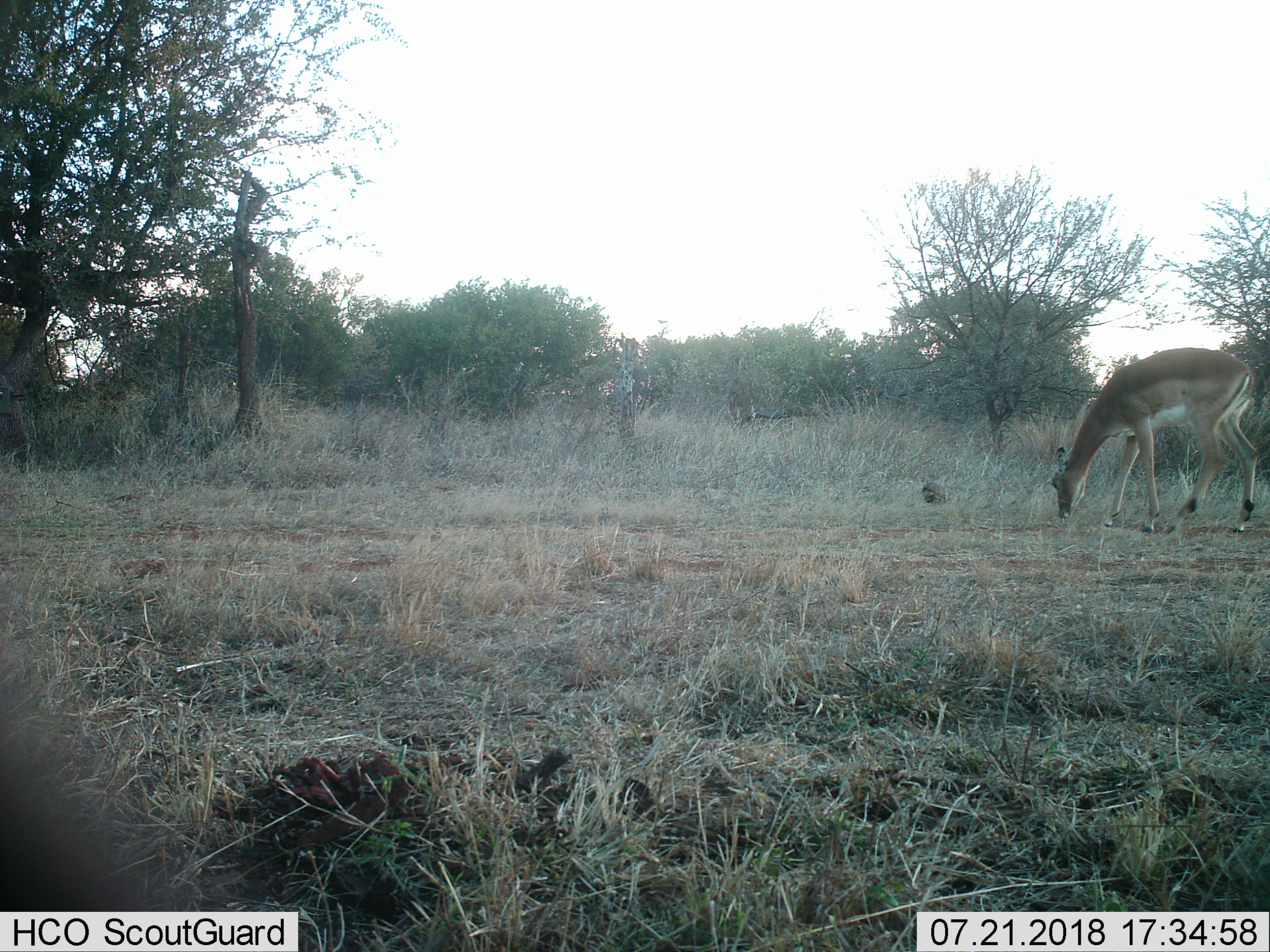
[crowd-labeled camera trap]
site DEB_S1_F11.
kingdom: Animalia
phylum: Chordata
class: Mammalia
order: Artiodactyla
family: Bovidae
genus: Aepyceros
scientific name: Aepyceros melampus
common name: impala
Impala (Aepyceros melampus), count 1. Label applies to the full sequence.